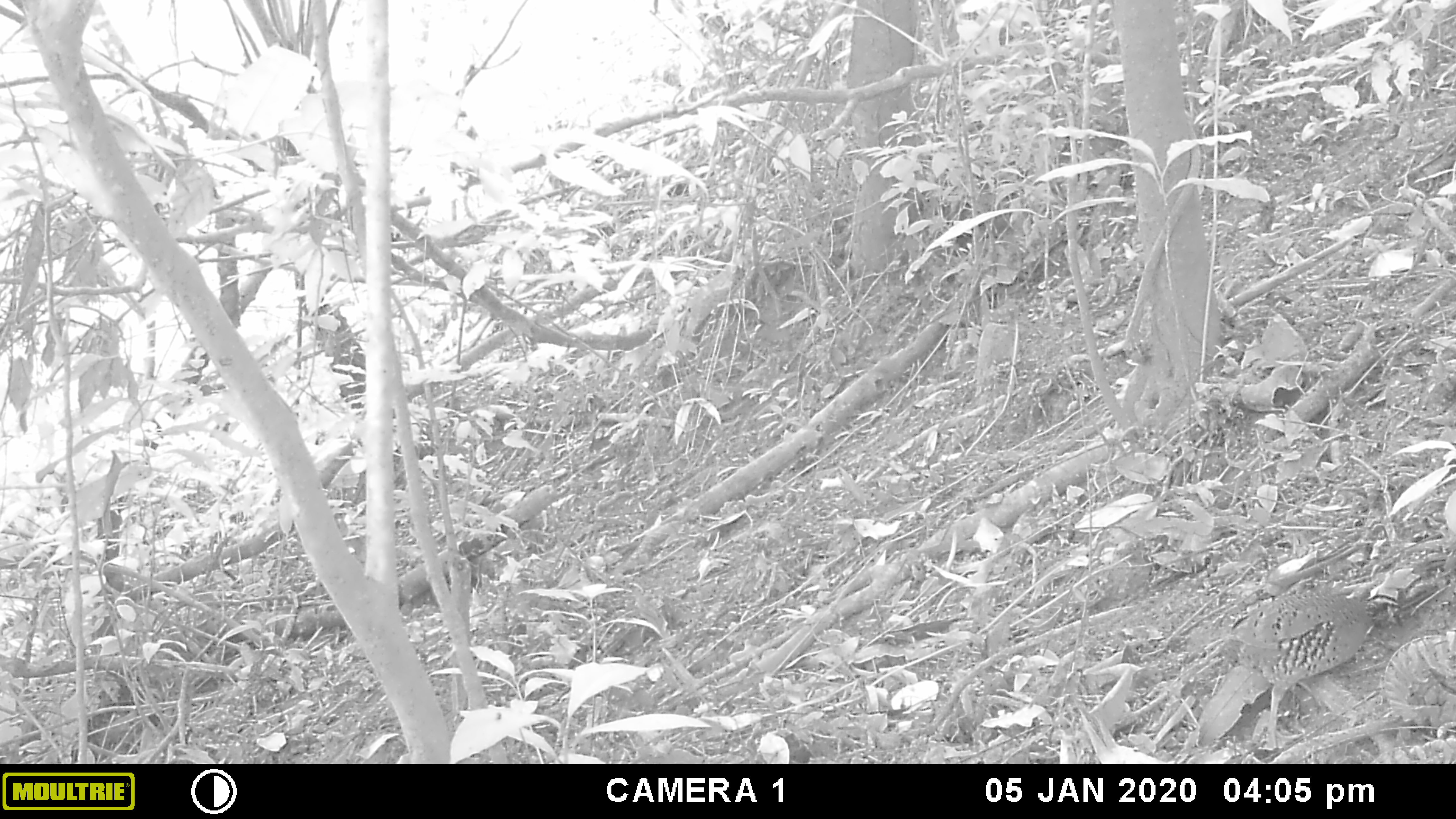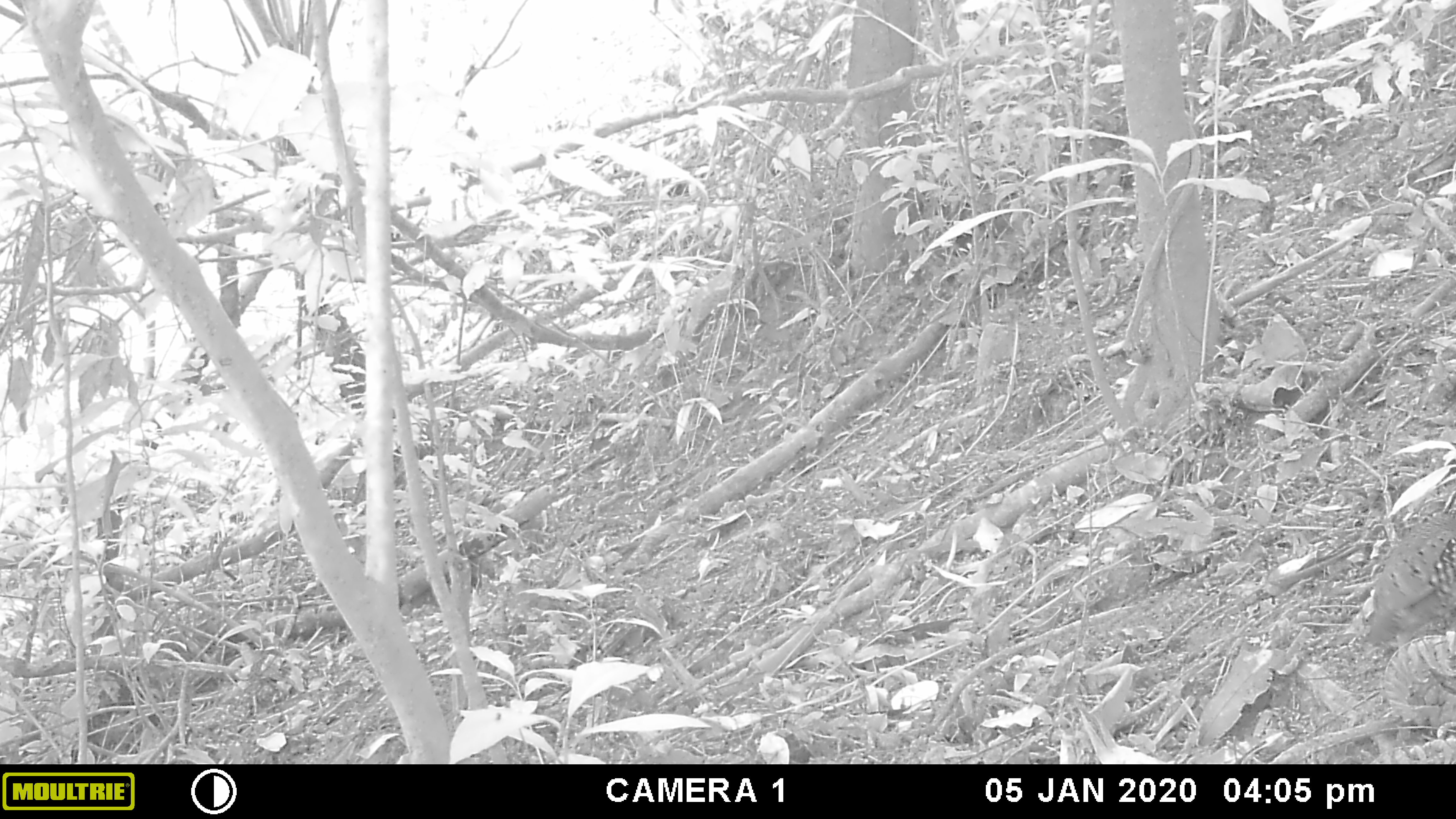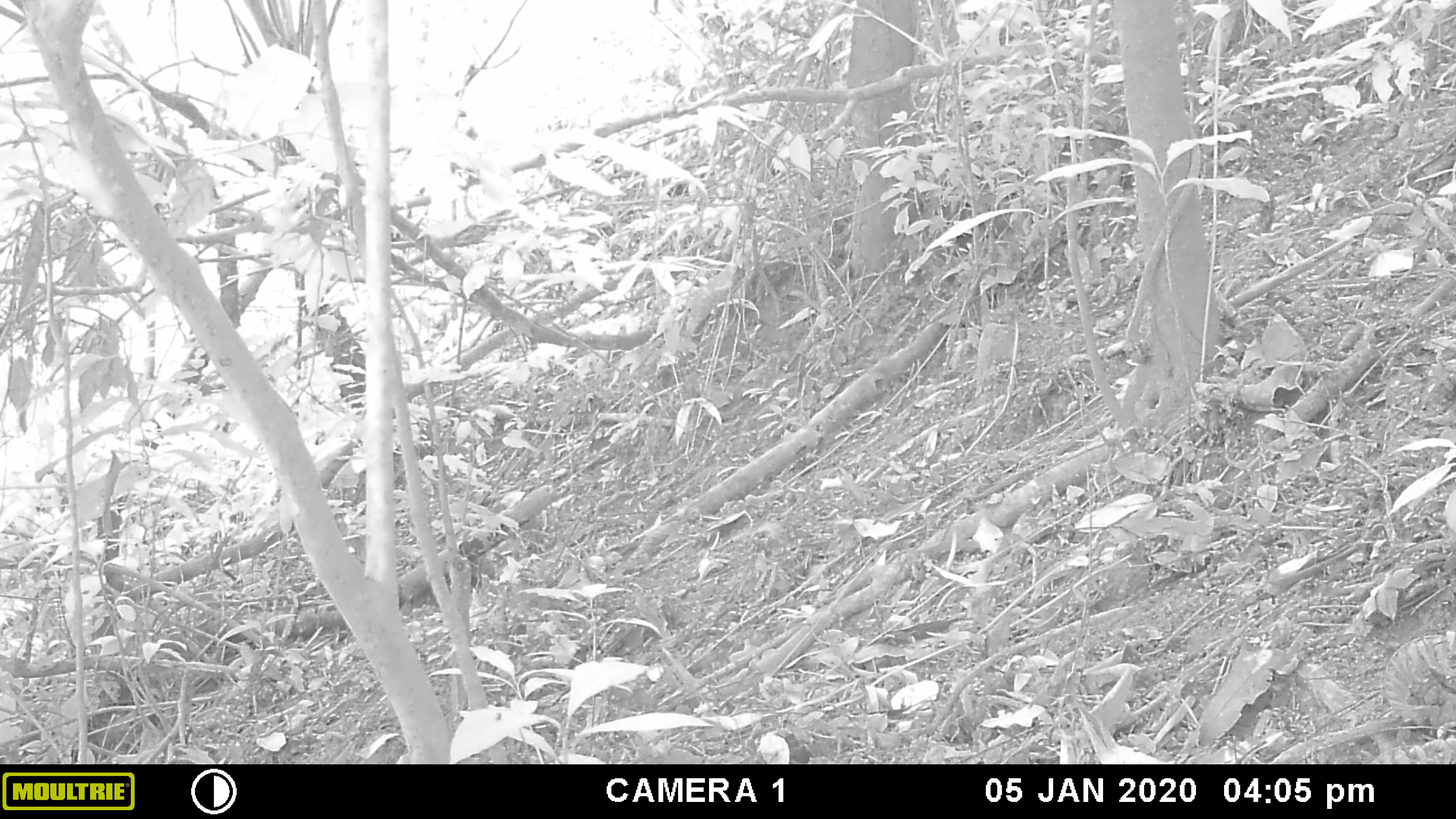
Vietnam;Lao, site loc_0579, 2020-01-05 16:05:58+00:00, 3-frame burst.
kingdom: Animalia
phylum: Chordata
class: Aves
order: Galliformes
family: Phasianidae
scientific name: Phasianidae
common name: partridge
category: unidentified partridge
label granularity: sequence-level